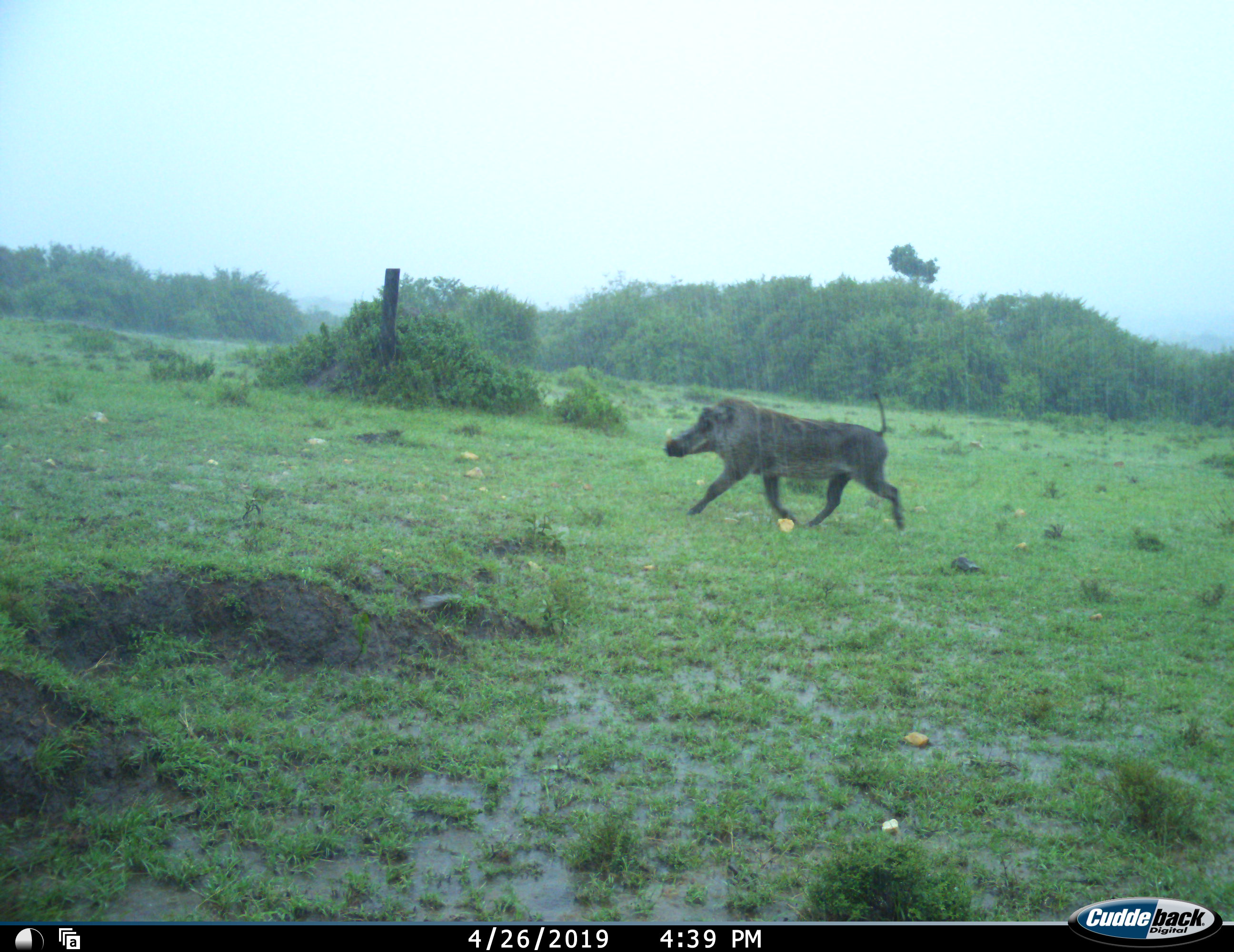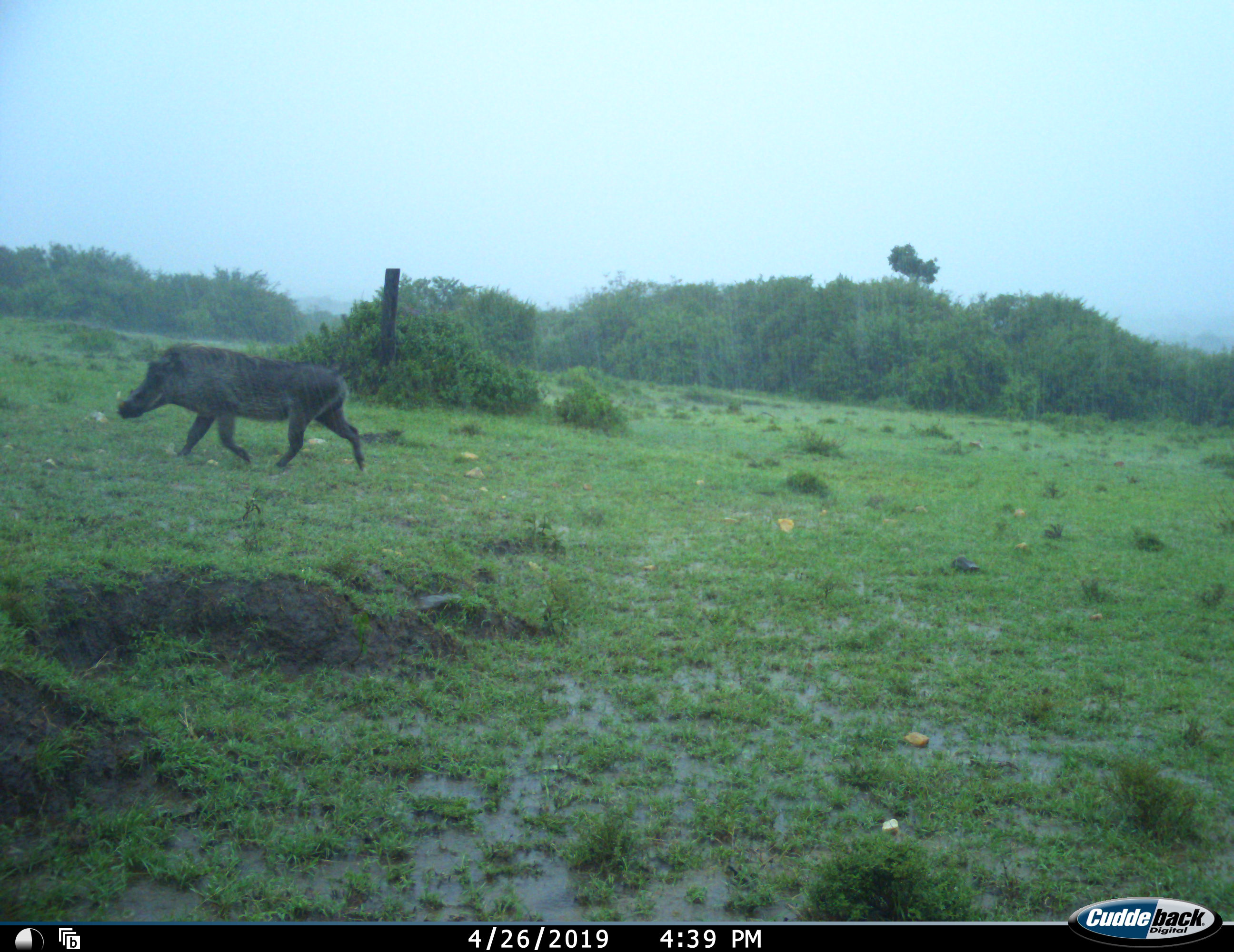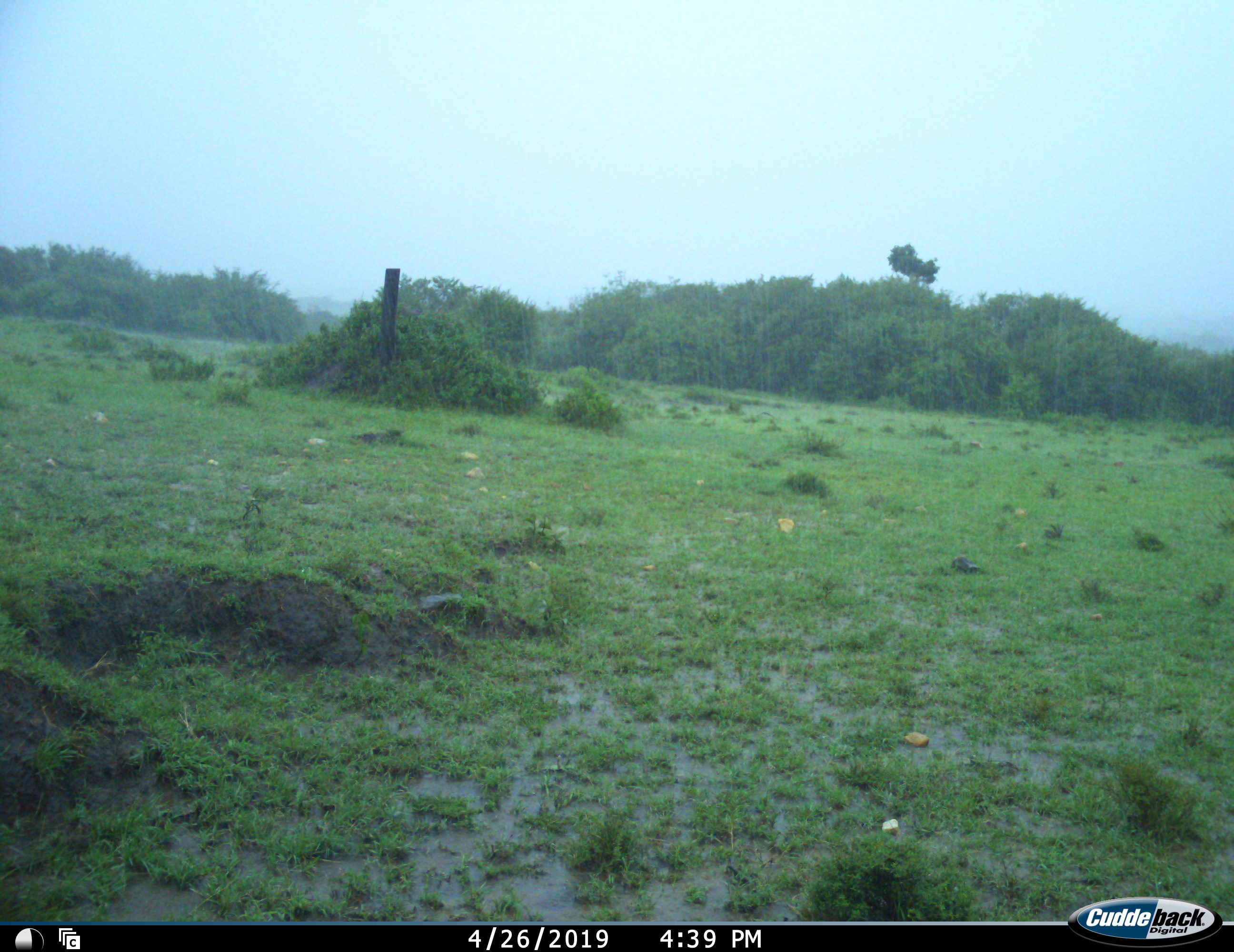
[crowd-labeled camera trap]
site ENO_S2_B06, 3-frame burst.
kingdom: Animalia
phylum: Chordata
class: Mammalia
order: Artiodactyla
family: Suidae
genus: Phacochoerus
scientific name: Phacochoerus africanus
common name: warthog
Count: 1.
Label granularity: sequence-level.